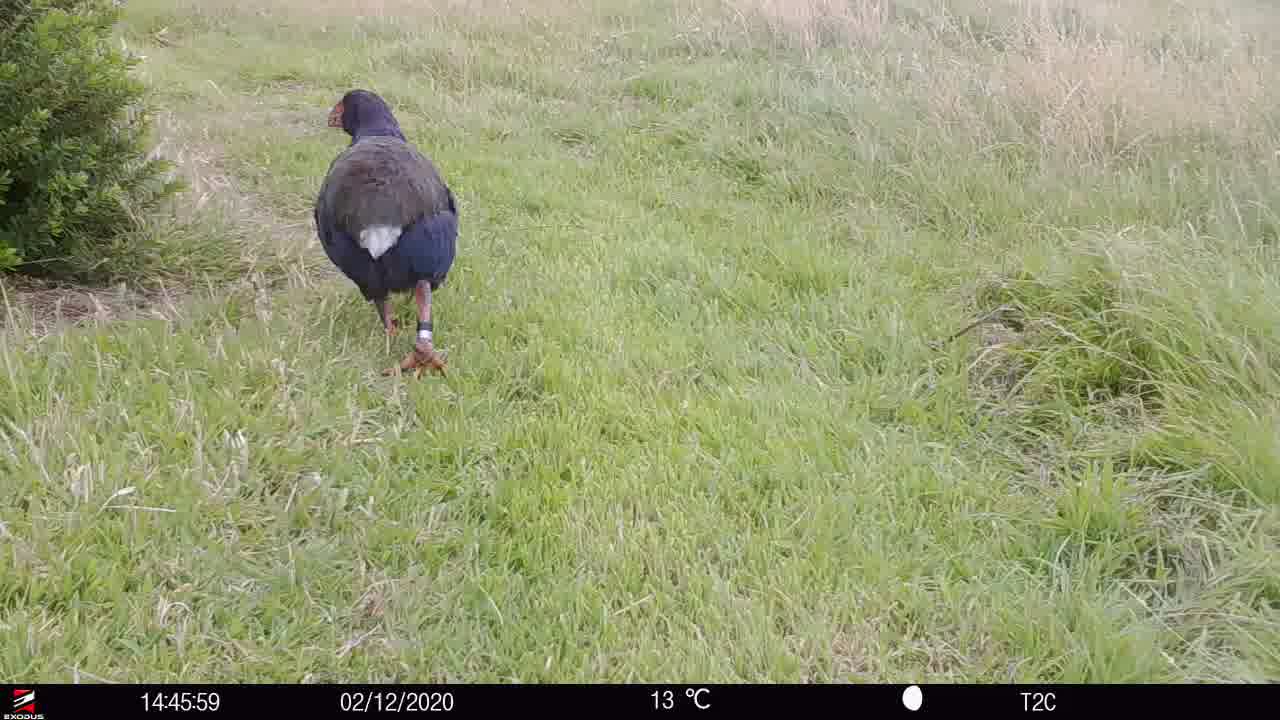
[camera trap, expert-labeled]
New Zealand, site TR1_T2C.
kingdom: Animalia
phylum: Chordata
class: Aves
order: Gruiformes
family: Rallidae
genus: Porphyrio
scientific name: Porphyrio mantelli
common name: takahe